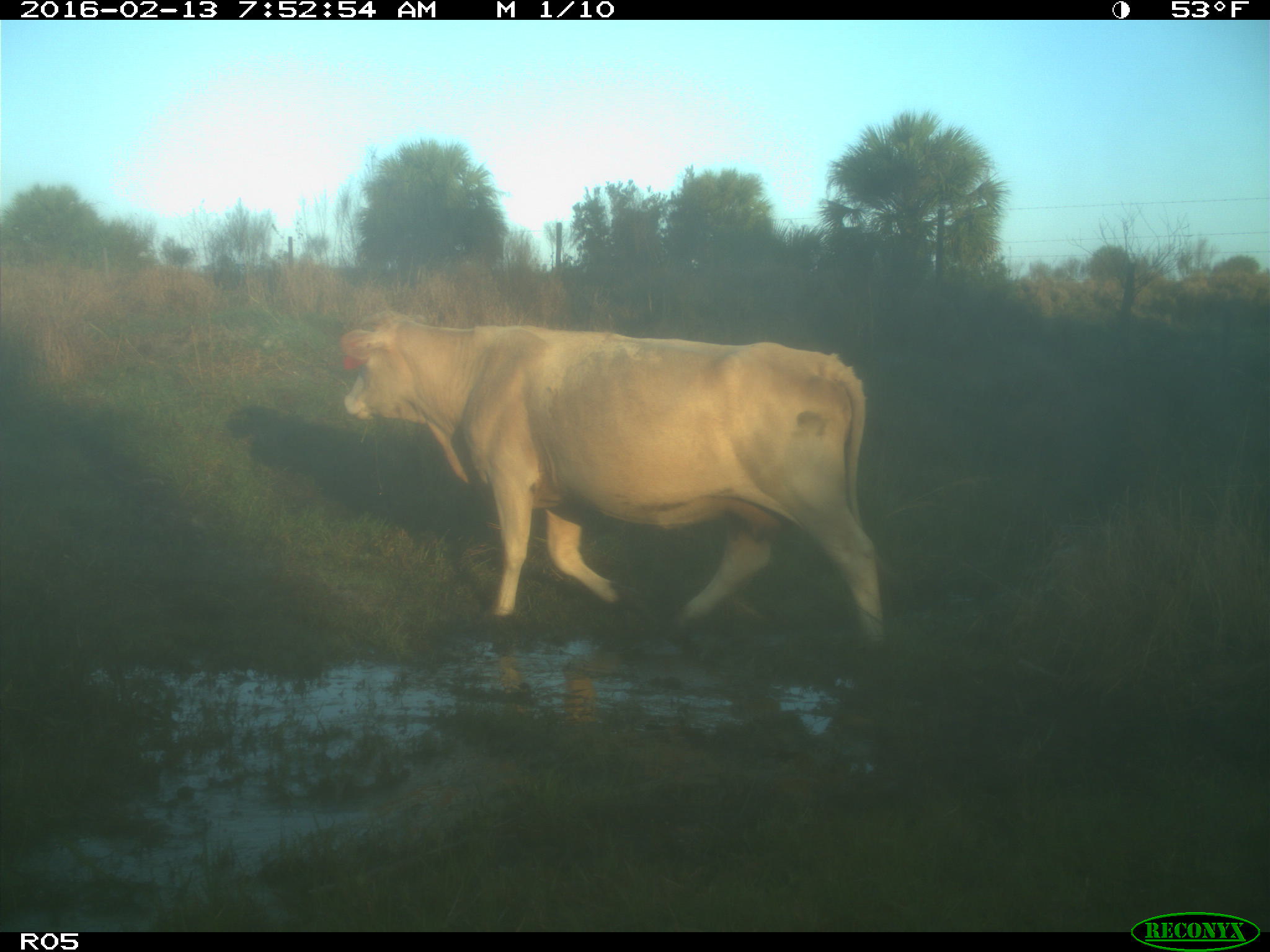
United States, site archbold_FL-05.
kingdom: Animalia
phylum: Chordata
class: Mammalia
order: Artiodactyla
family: Bovidae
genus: Bos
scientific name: Bos taurus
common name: domestic cow